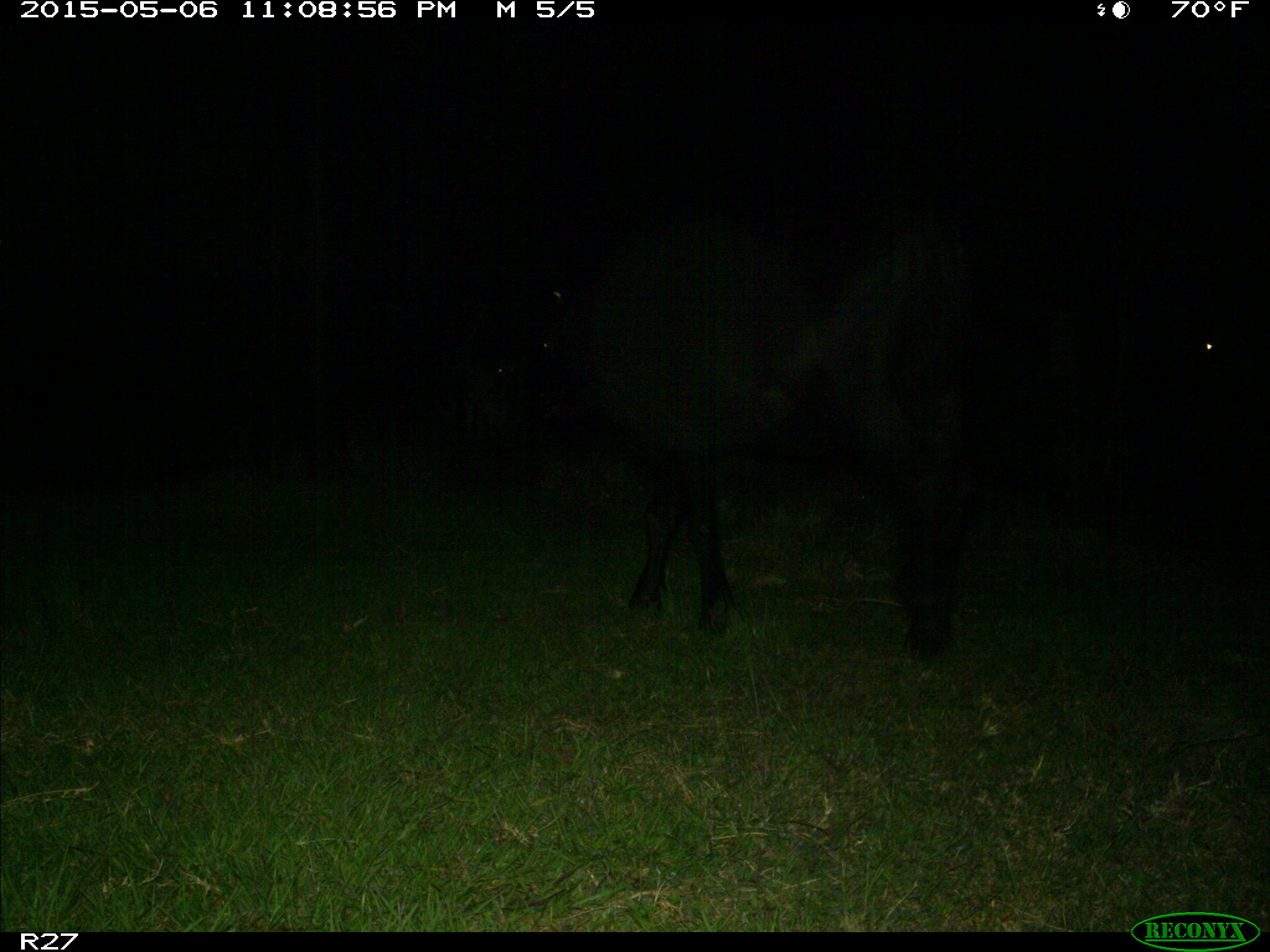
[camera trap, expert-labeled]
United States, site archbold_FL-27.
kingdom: Animalia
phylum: Chordata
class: Mammalia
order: Artiodactyla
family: Bovidae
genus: Bos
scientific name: Bos taurus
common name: domestic cow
Bos taurus (domestic cow).